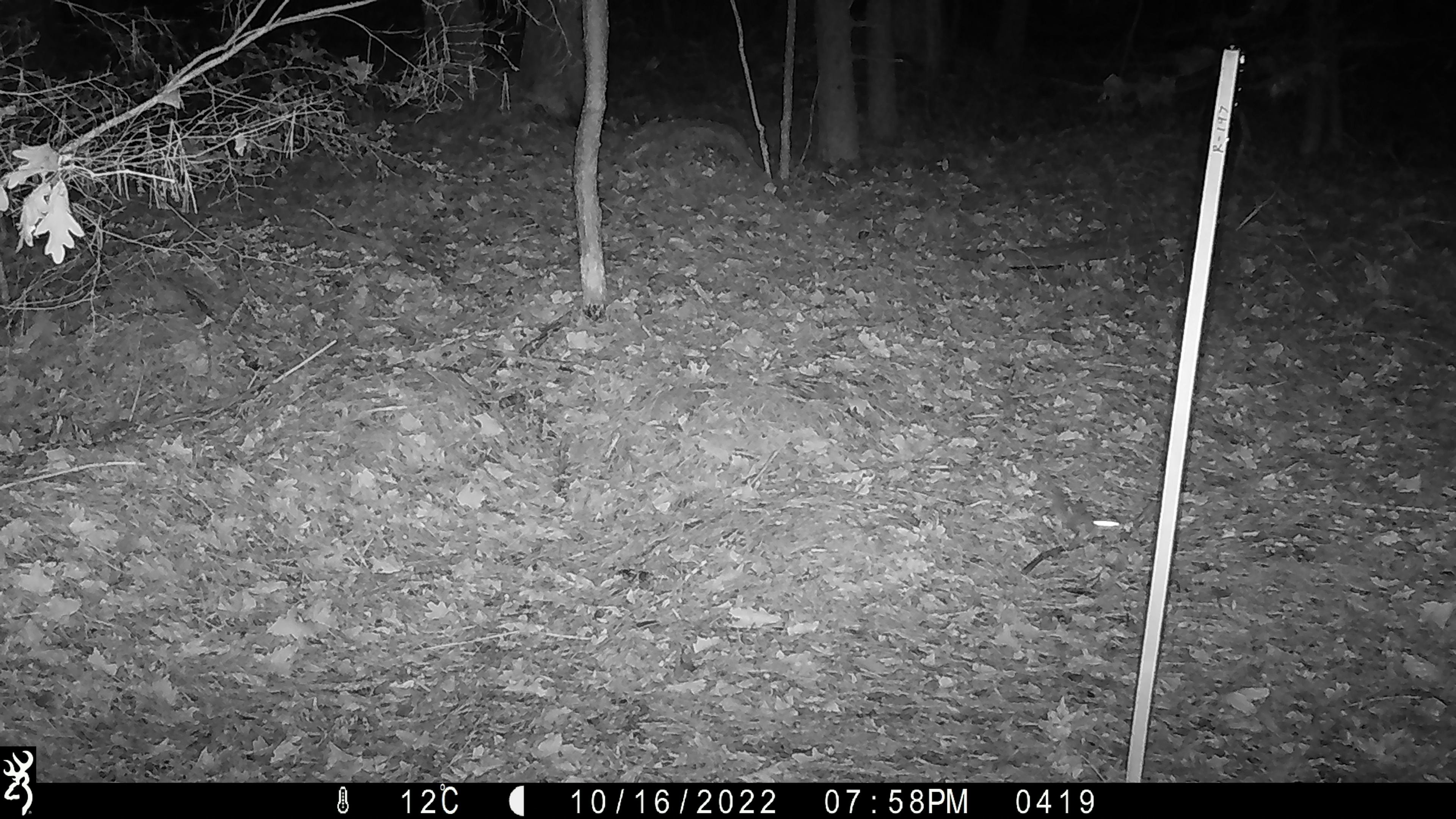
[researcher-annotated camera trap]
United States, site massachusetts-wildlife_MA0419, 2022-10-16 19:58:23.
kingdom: Animalia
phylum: Chordata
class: Mammalia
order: Rodentia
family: Sciuridae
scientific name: Sciuridae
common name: squirrel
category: squirrel sp.